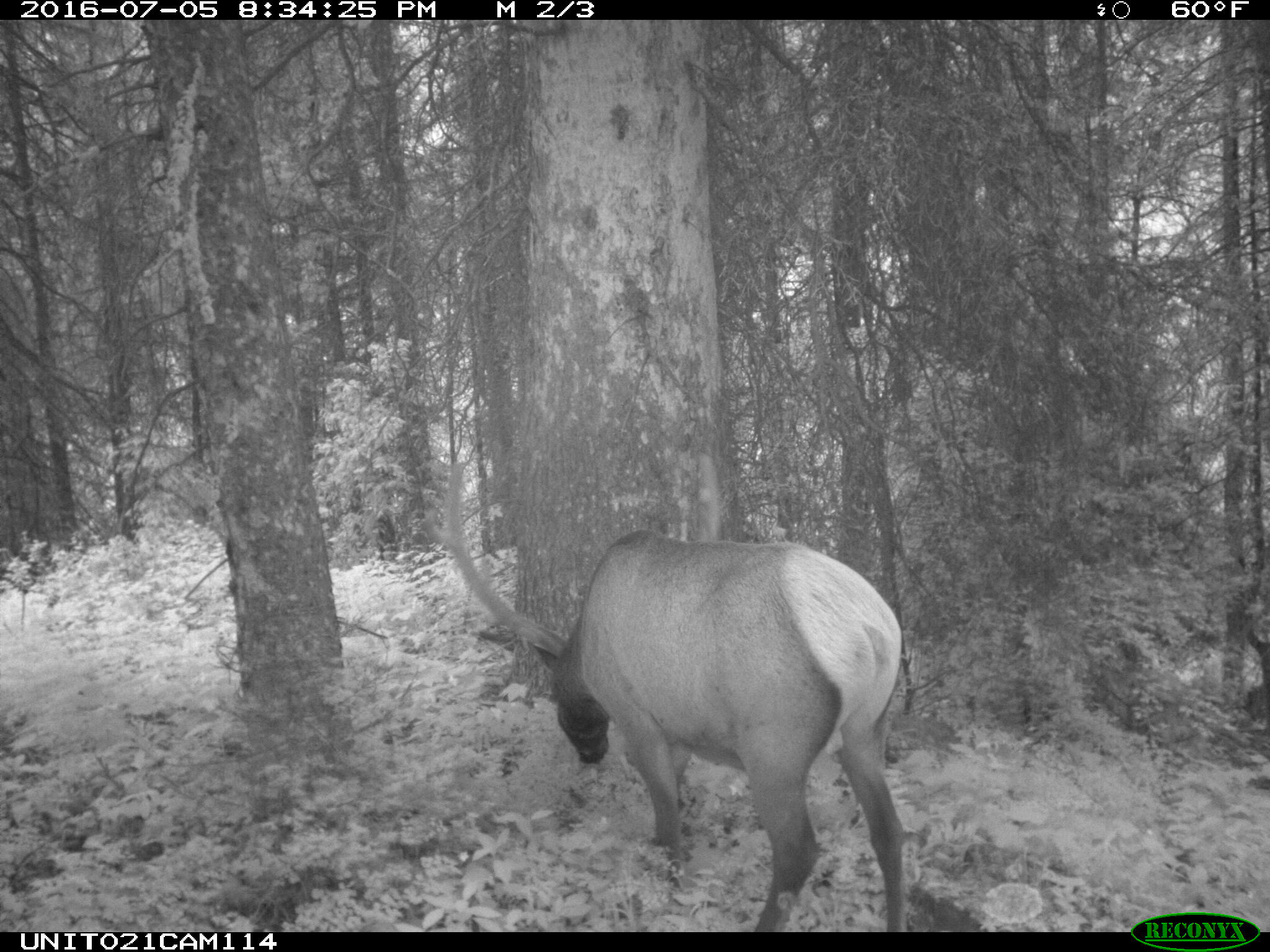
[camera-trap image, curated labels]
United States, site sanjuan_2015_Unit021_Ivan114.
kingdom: Animalia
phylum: Chordata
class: Mammalia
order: Artiodactyla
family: Cervidae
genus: Cervus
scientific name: Cervus elaphus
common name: red deer